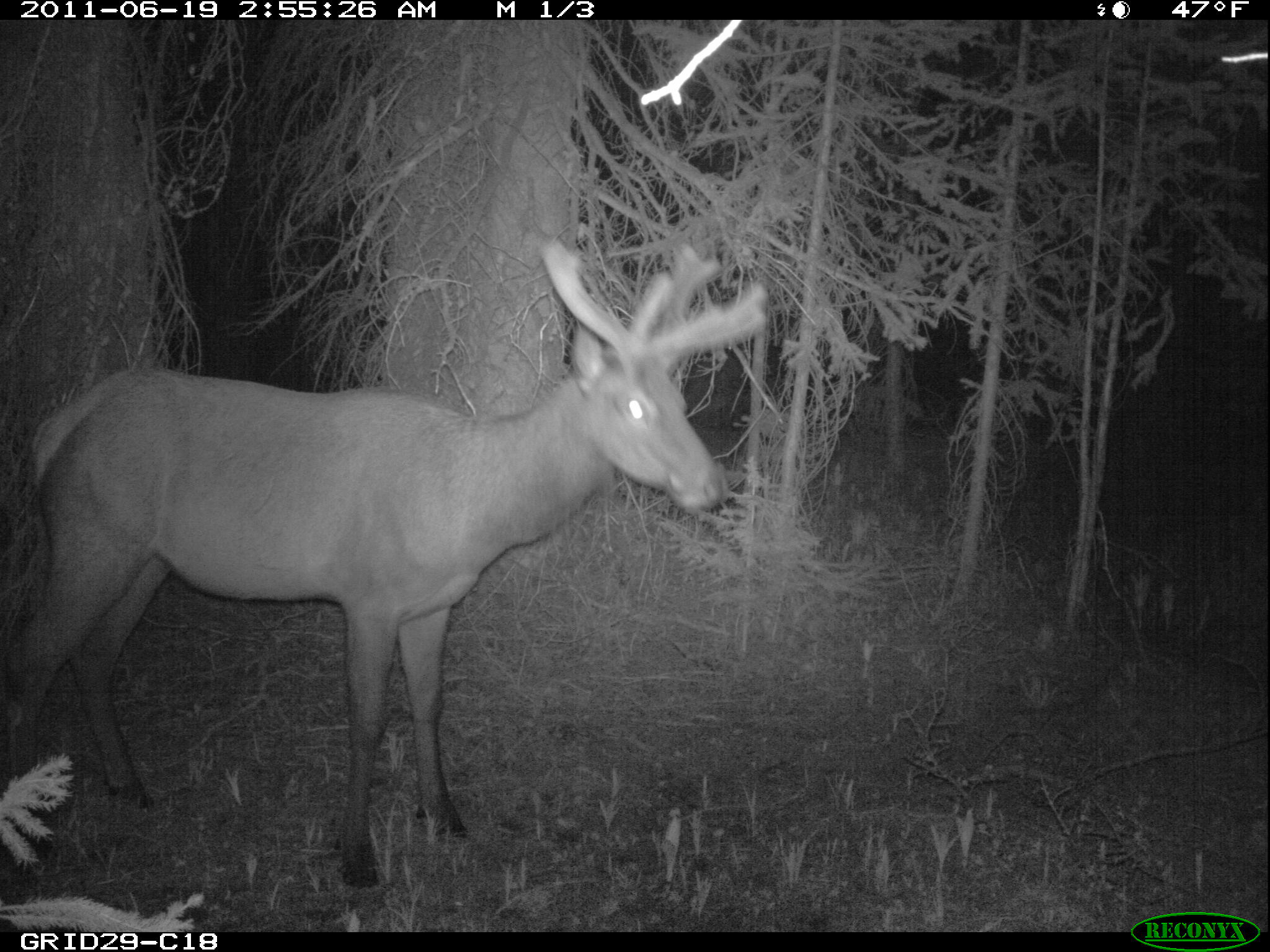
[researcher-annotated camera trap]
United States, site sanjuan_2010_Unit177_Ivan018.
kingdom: Animalia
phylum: Chordata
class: Mammalia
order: Artiodactyla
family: Cervidae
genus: Cervus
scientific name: Cervus elaphus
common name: red deer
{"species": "Cervus elaphus (red deer)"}